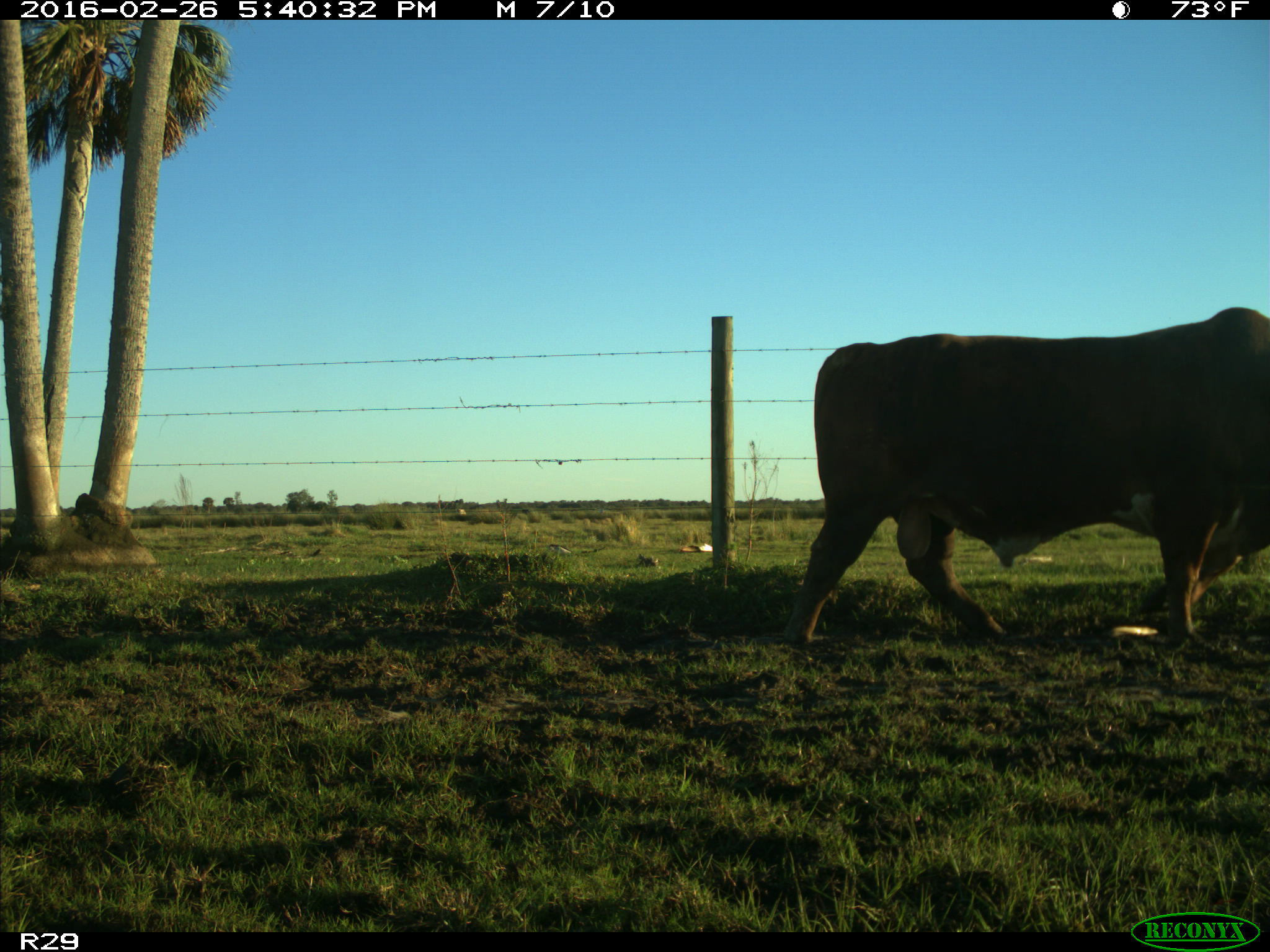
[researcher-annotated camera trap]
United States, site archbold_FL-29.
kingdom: Animalia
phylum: Chordata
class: Mammalia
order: Artiodactyla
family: Bovidae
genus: Bos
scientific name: Bos taurus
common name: domestic cow